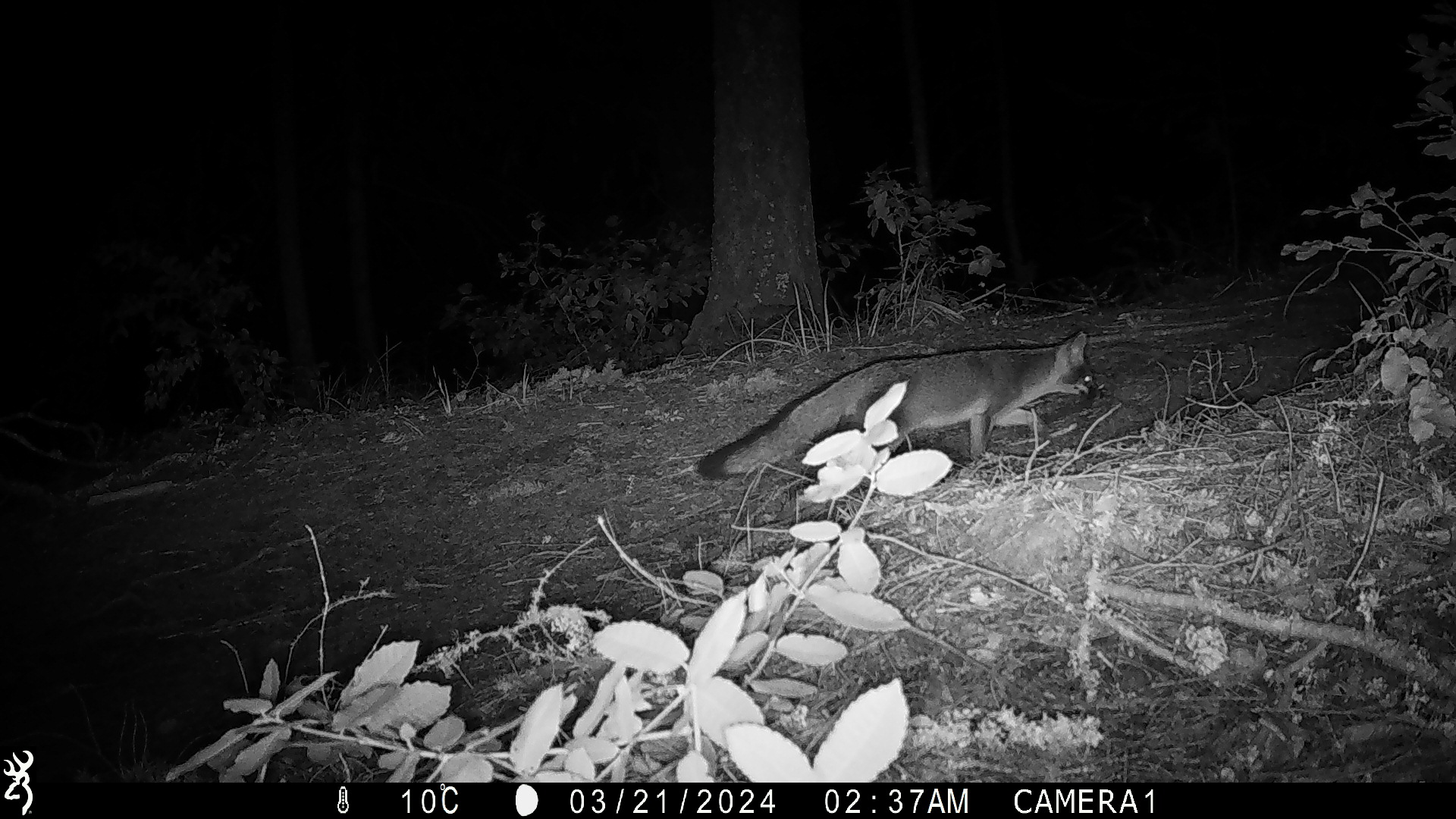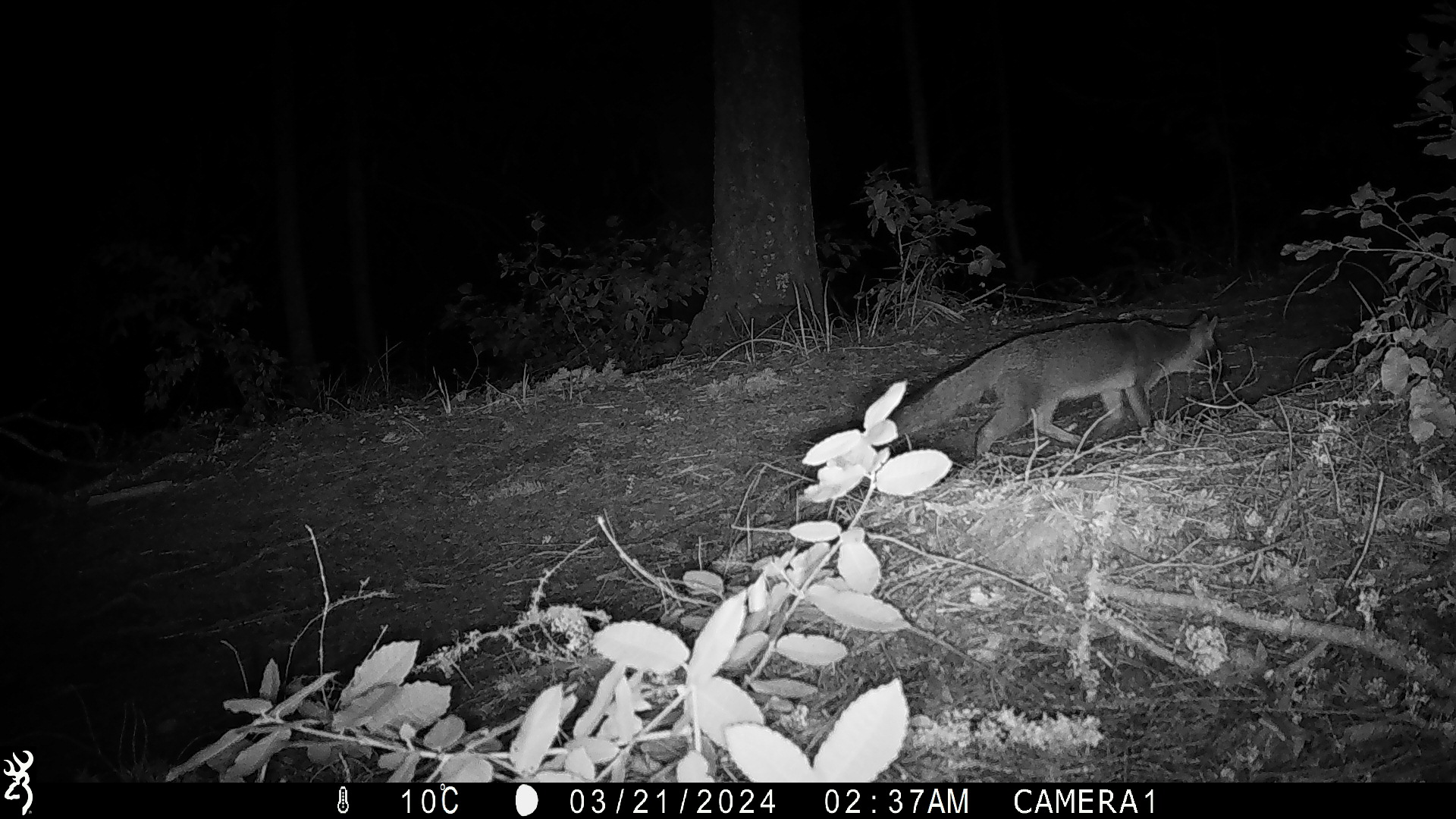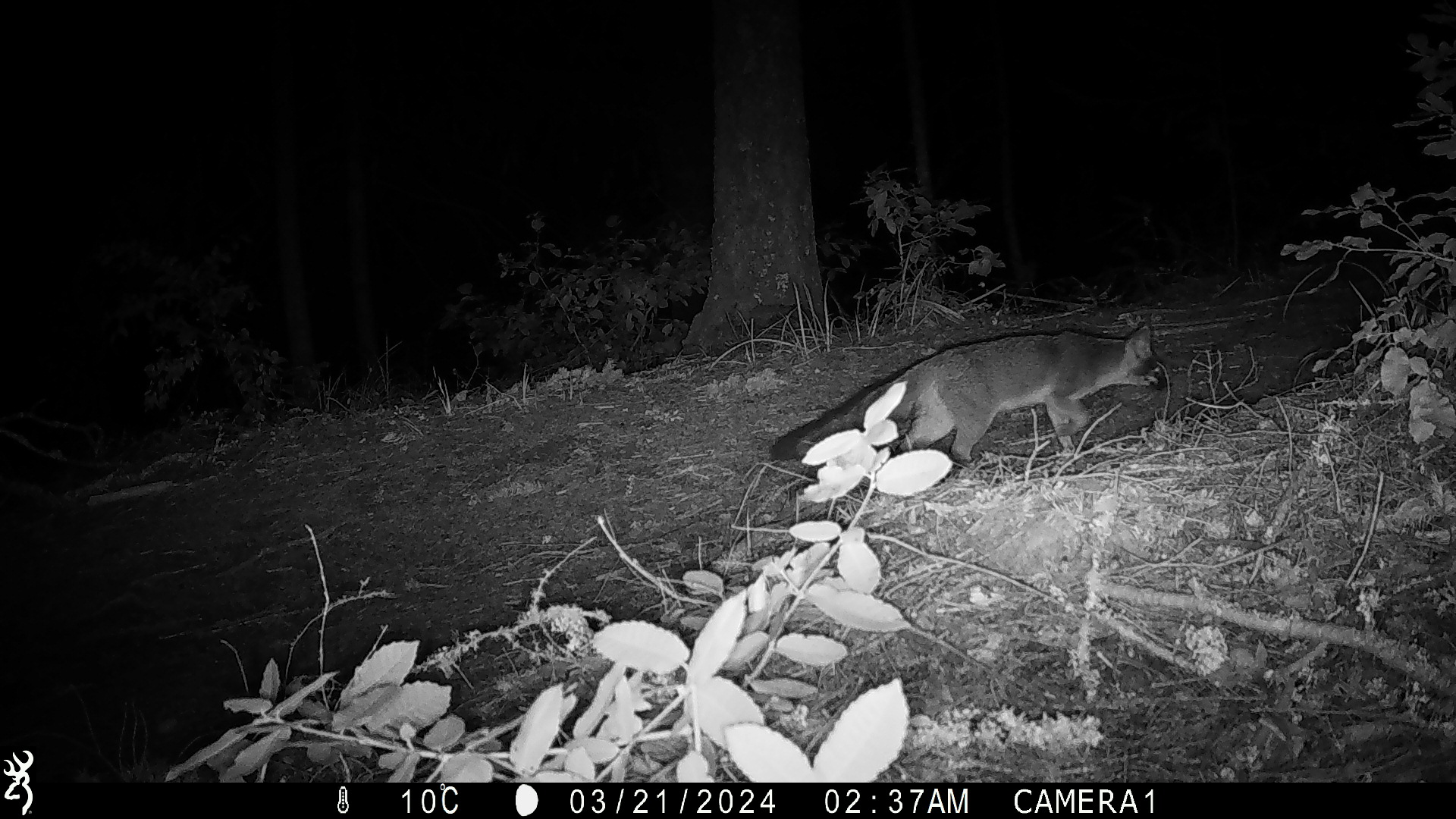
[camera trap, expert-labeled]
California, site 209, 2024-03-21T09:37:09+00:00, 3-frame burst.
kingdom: Animalia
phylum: Chordata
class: Mammalia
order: Carnivora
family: Canidae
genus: Urocyon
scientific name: Urocyon cinereoargenteus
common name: gray fox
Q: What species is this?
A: Gray fox (Urocyon cinereoargenteus).